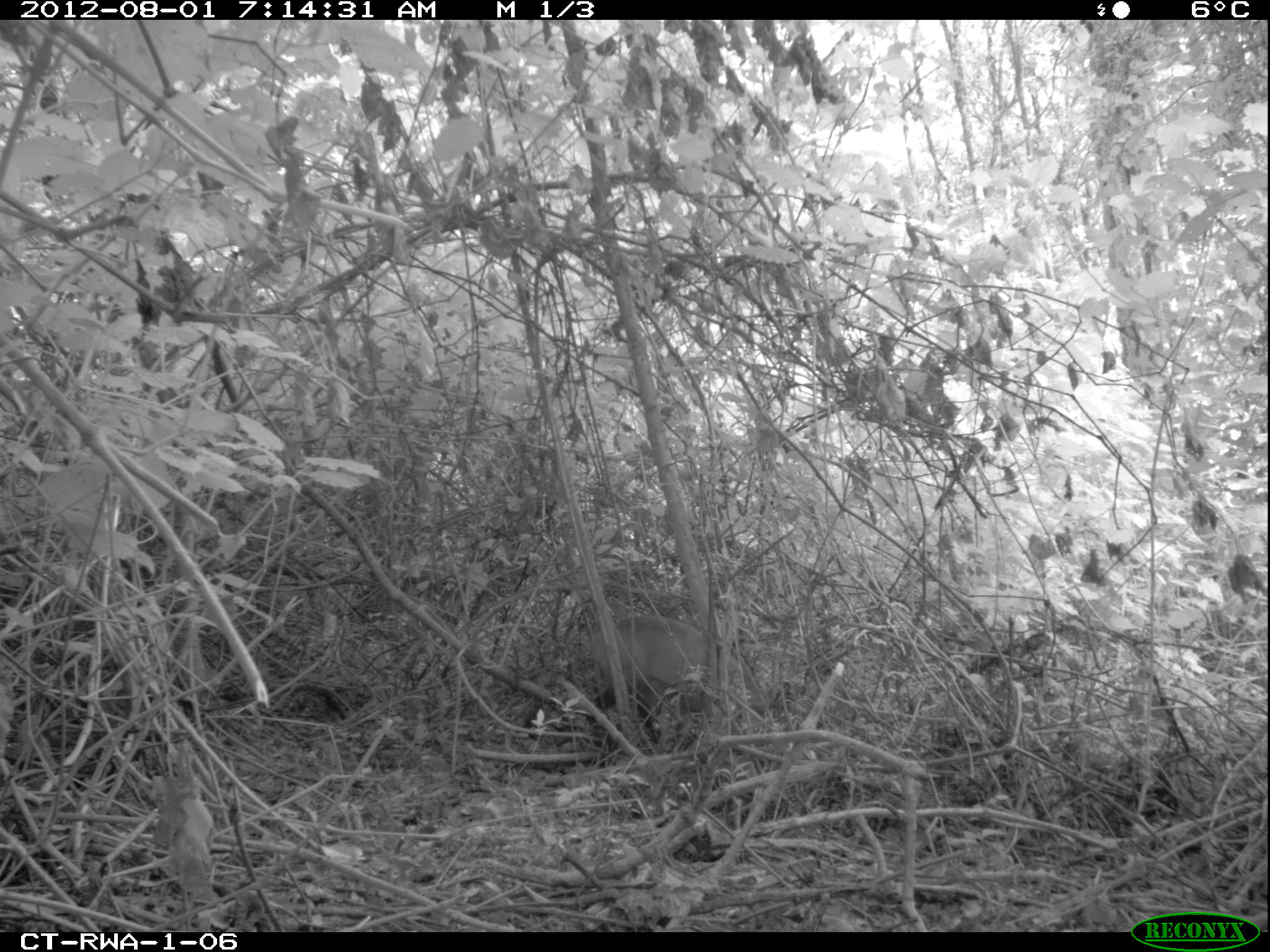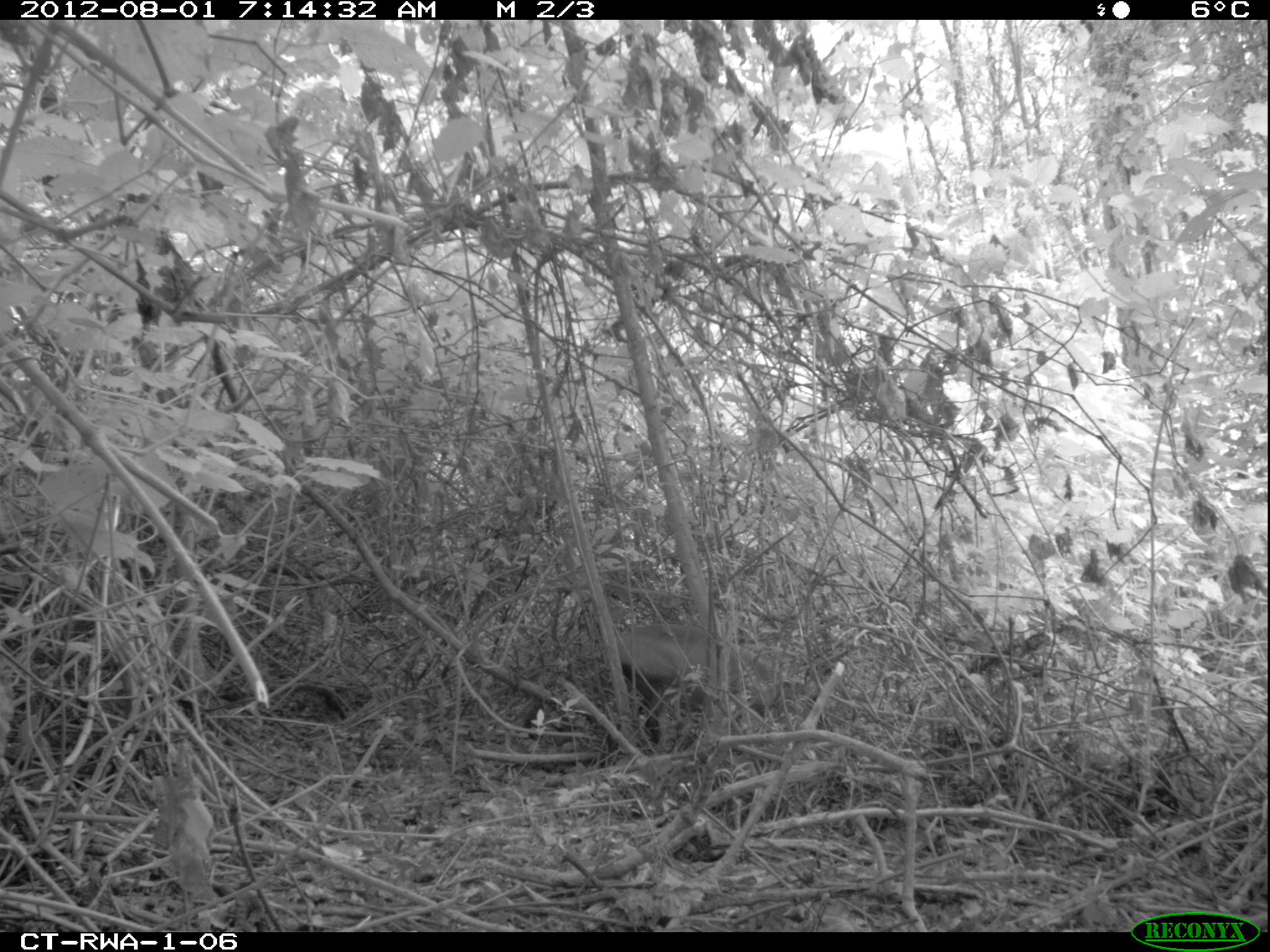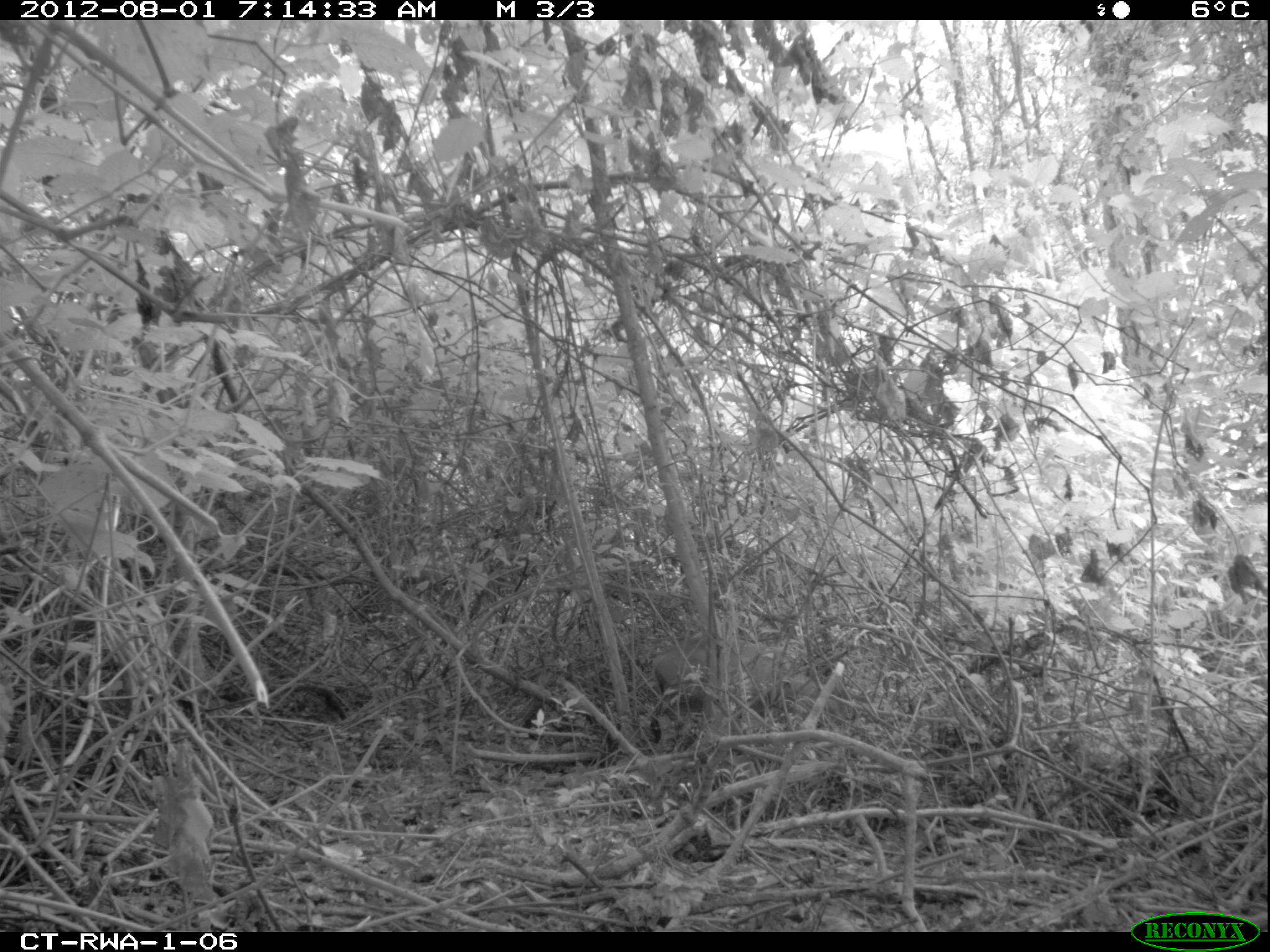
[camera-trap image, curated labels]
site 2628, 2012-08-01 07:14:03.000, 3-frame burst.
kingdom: Animalia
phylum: Chordata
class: Mammalia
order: Artiodactyla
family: Bovidae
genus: Cephalophus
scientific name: Cephalophus nigrifrons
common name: black-fronted duiker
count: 1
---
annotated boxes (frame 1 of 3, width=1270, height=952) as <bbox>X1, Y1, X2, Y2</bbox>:
cephalophus nigrifrons: <bbox>587, 613, 765, 730</bbox>